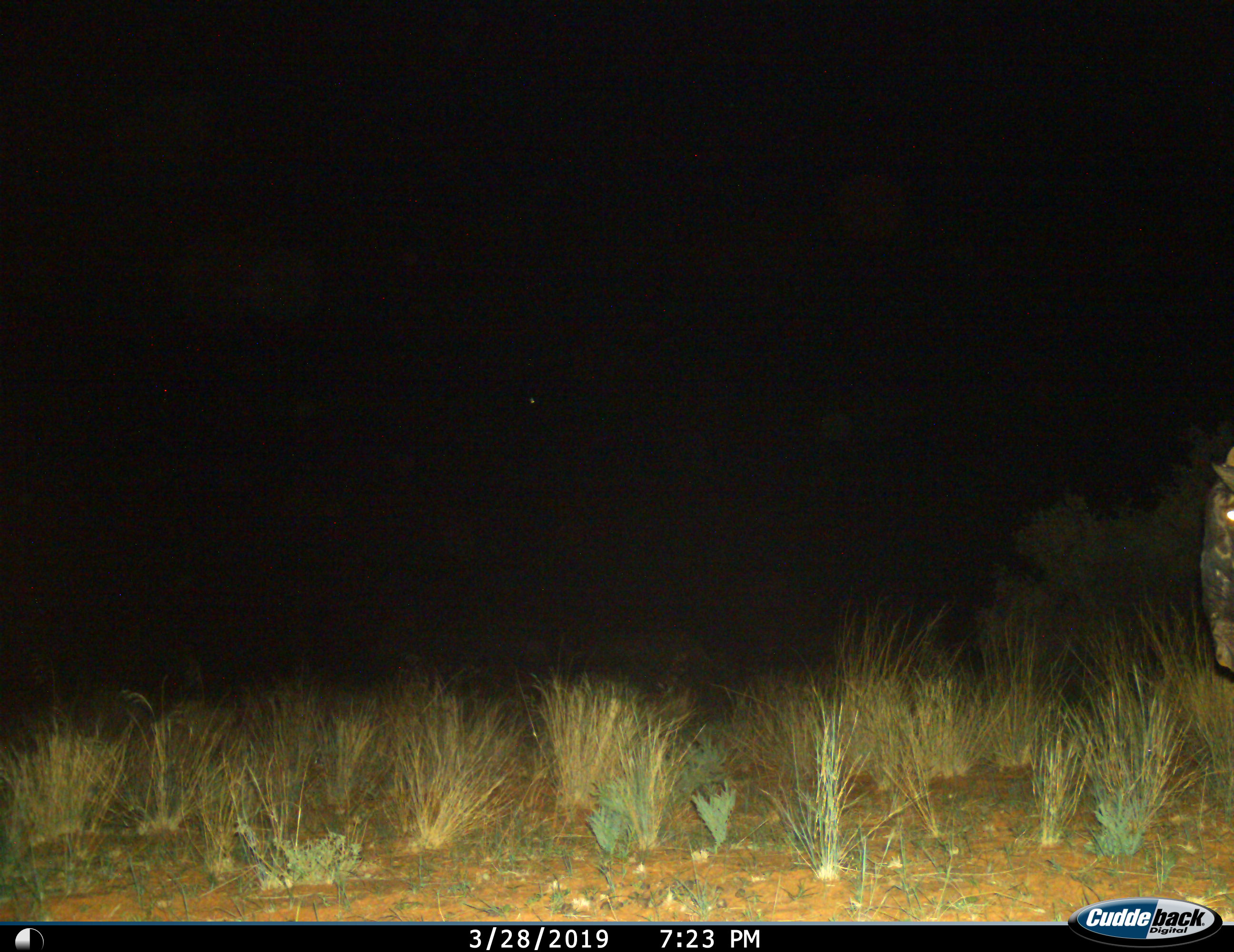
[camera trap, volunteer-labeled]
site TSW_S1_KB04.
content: unidentified animal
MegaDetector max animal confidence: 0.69